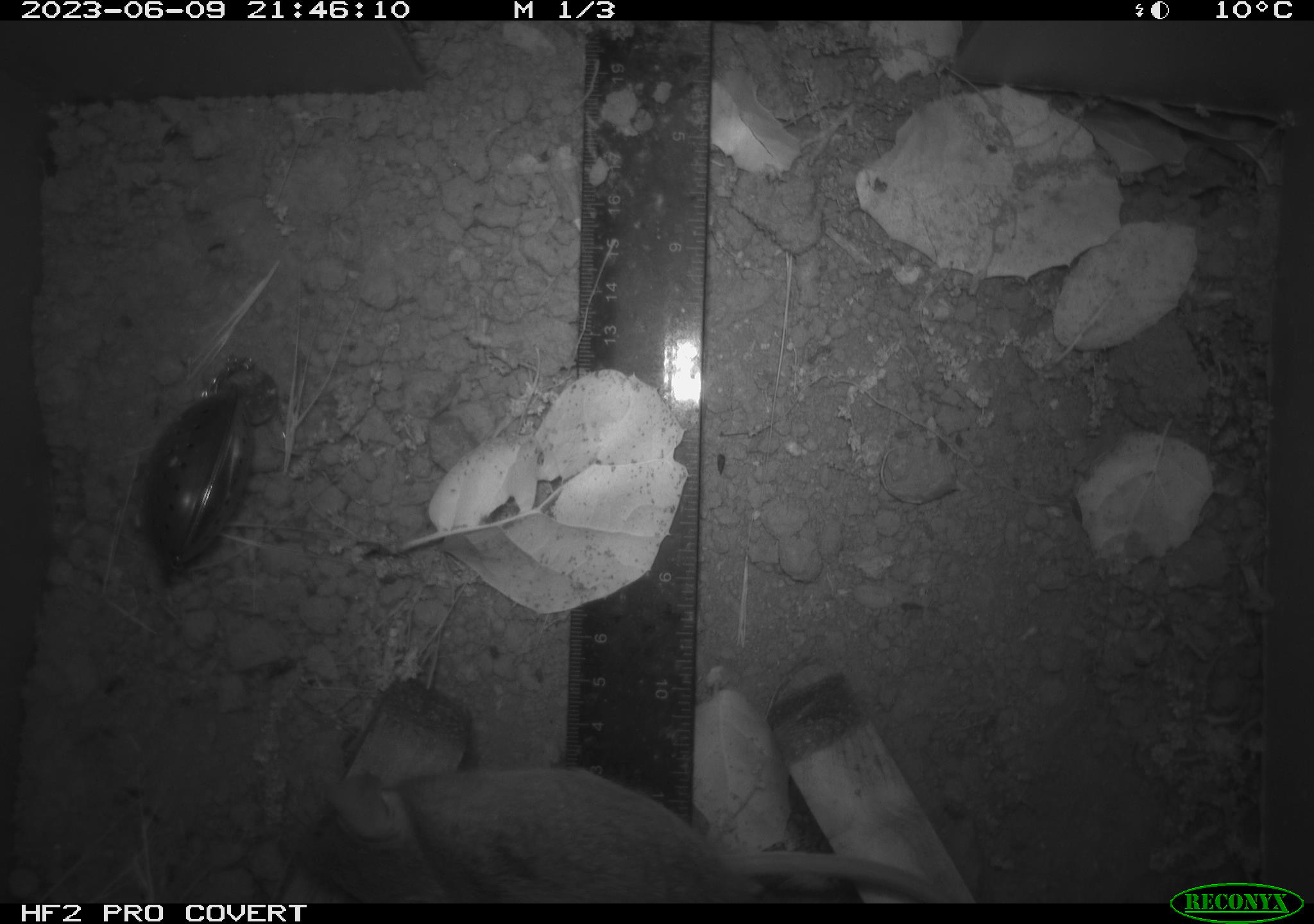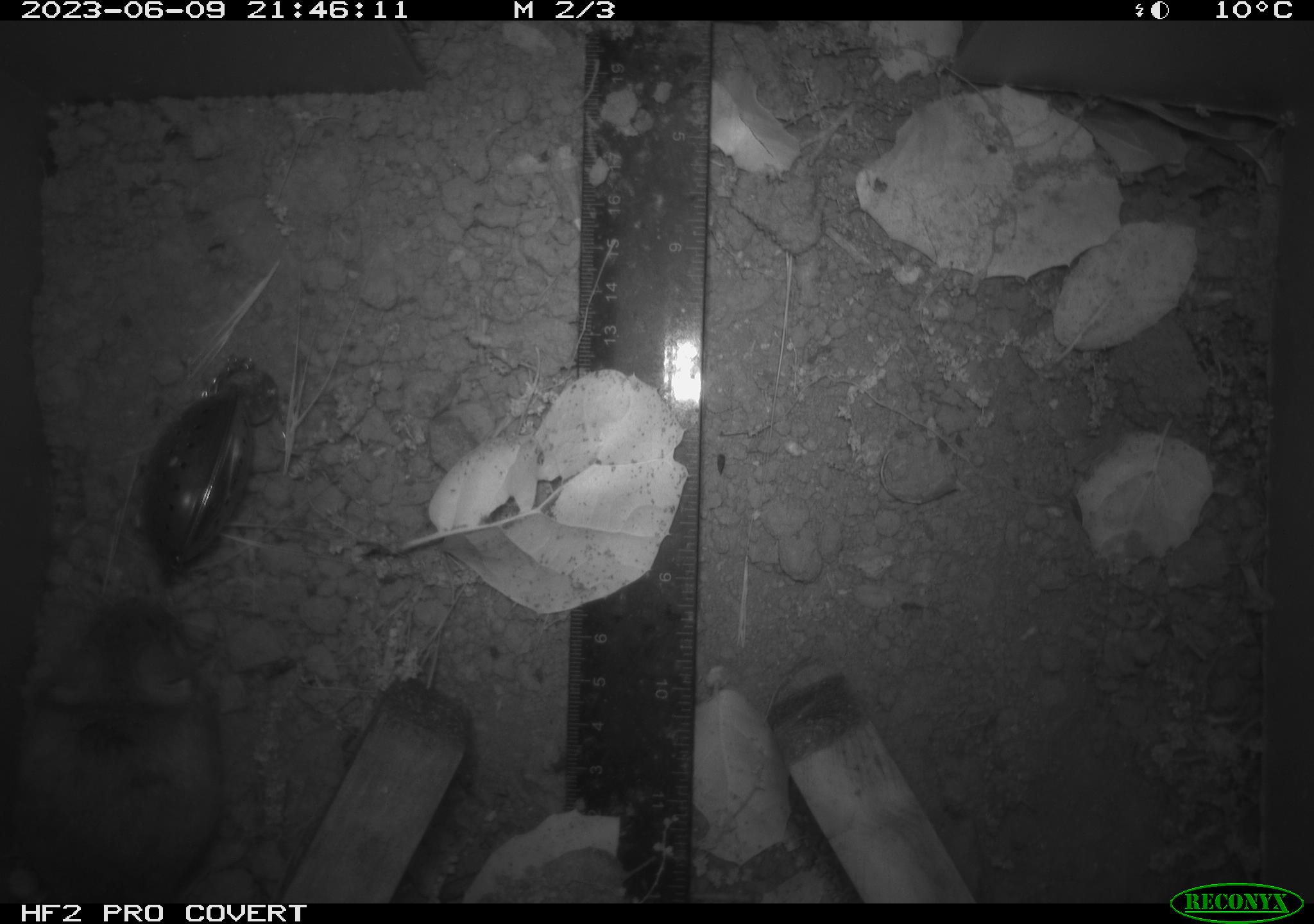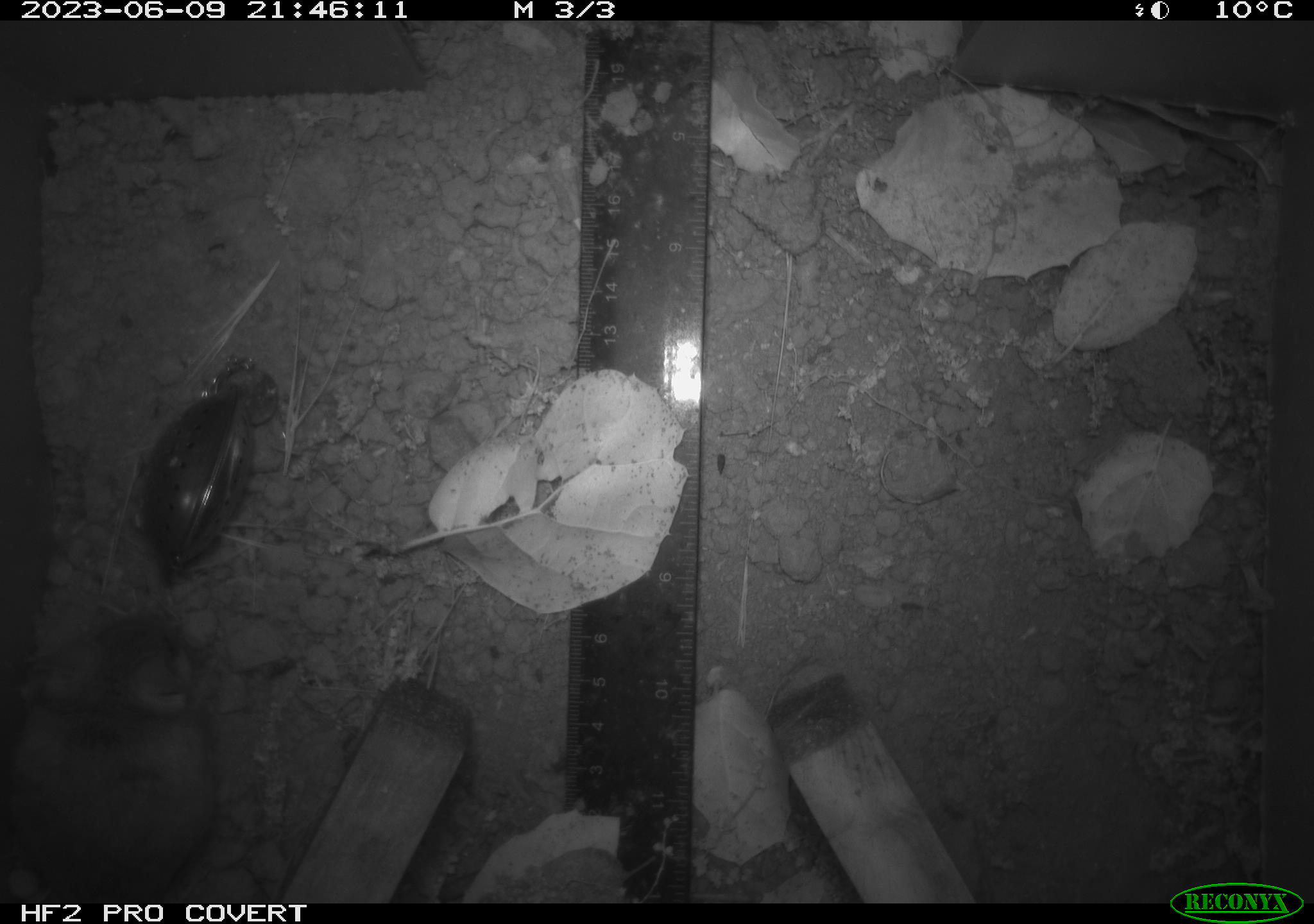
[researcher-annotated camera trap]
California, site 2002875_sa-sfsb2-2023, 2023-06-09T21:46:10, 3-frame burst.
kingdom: Animalia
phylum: Chordata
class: Mammalia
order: Rodentia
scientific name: Rodentia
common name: mouse species